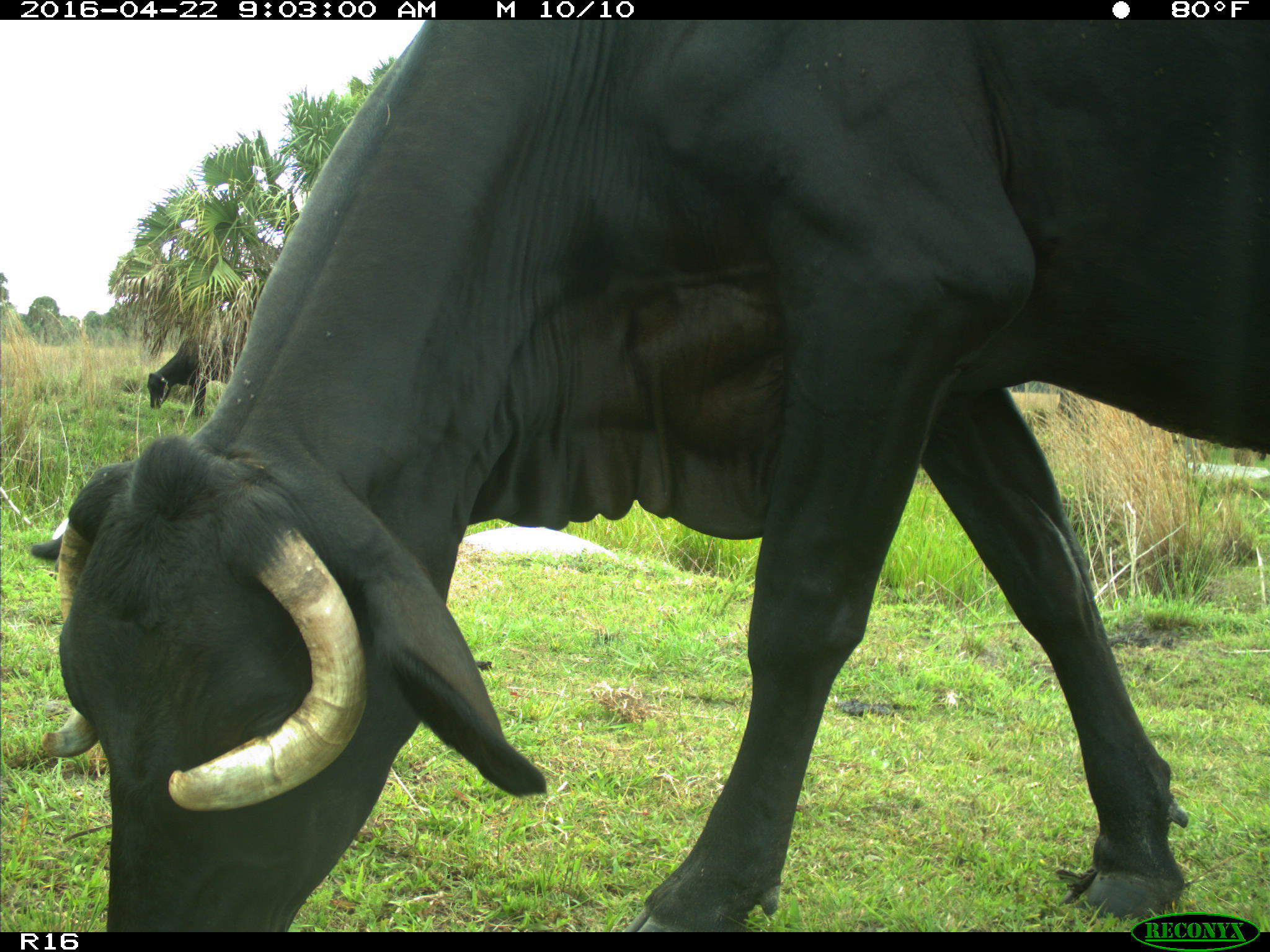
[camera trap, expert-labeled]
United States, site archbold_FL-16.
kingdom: Animalia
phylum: Chordata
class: Mammalia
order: Artiodactyla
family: Bovidae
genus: Bos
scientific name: Bos taurus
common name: domestic cow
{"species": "Bos taurus (domestic cow)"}